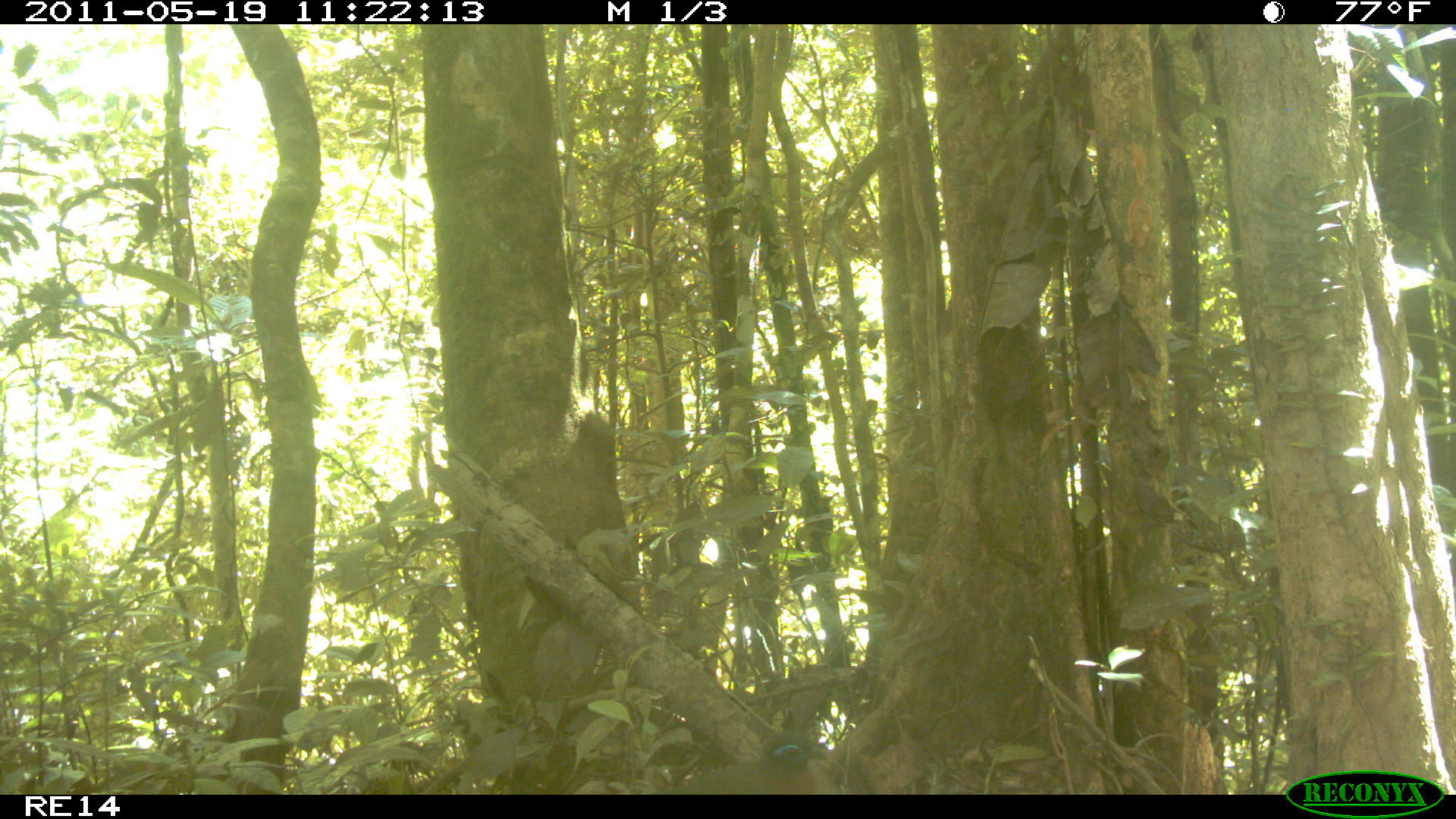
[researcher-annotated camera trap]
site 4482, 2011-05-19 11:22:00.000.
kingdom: Animalia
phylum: Chordata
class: Aves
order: Cuculiformes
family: Cuculidae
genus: Coua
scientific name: Coua serriana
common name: red-breasted coua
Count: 1.